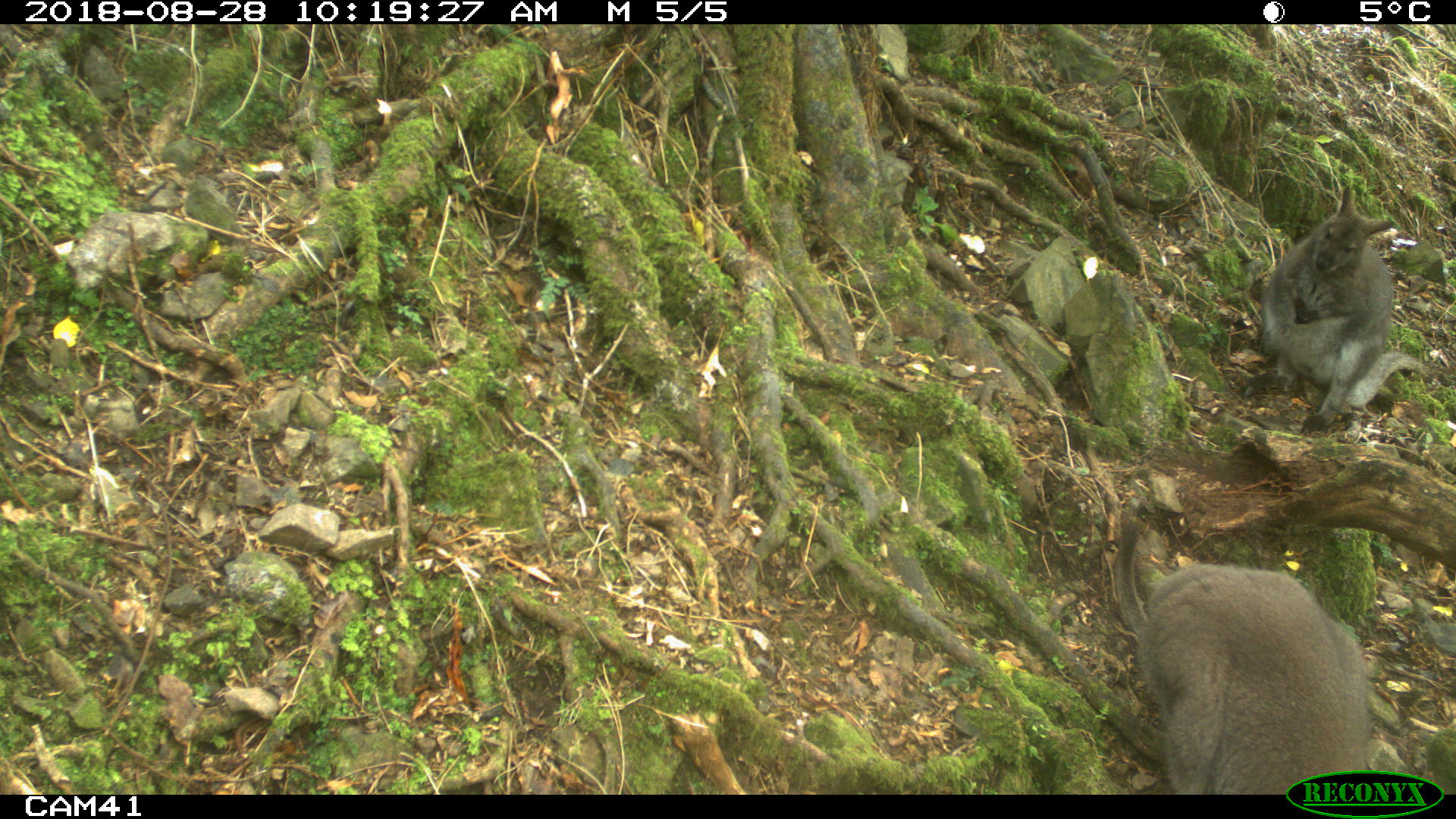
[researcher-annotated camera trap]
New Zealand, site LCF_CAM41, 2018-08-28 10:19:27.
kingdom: Animalia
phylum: Chordata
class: Mammalia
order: Diprotodontia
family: Macropodidae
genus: Notamacropus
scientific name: Notamacropus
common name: wallaby